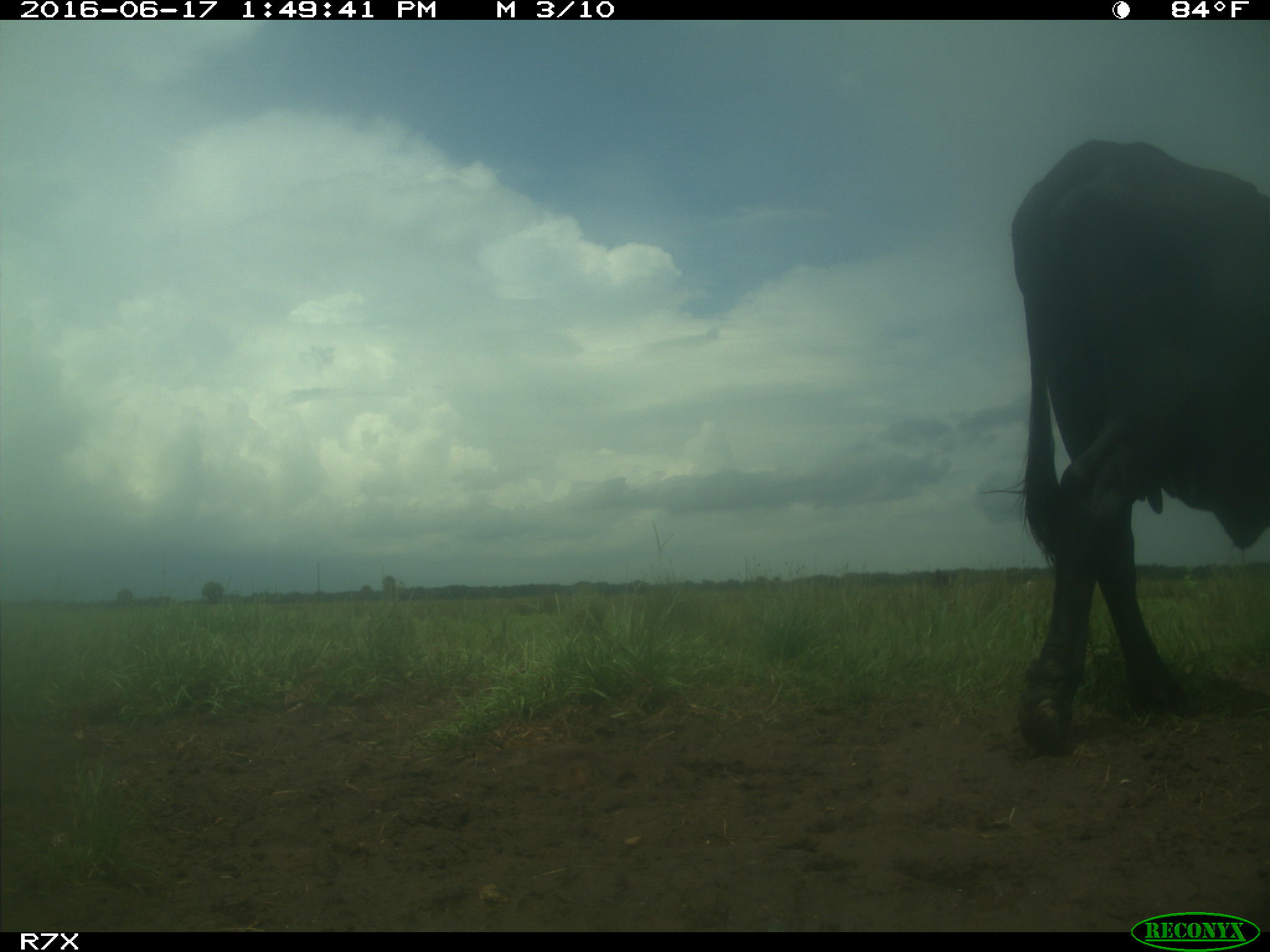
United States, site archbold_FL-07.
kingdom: Animalia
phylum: Chordata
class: Mammalia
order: Artiodactyla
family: Bovidae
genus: Bos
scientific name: Bos taurus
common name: domestic cow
Bos taurus (domestic cow).